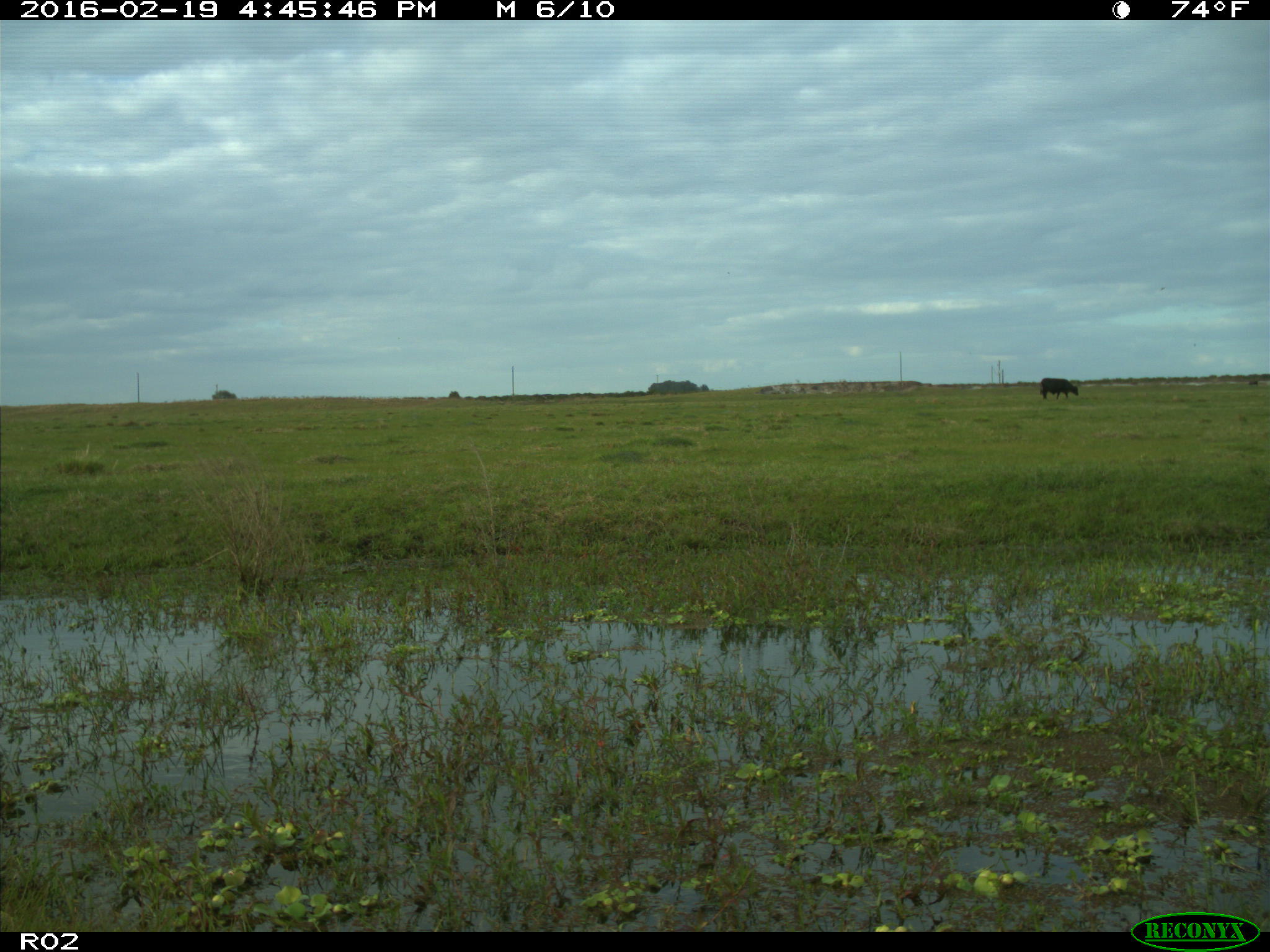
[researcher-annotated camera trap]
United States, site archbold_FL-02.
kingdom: Animalia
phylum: Chordata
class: Mammalia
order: Artiodactyla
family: Bovidae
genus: Bos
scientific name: Bos taurus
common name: domestic cow